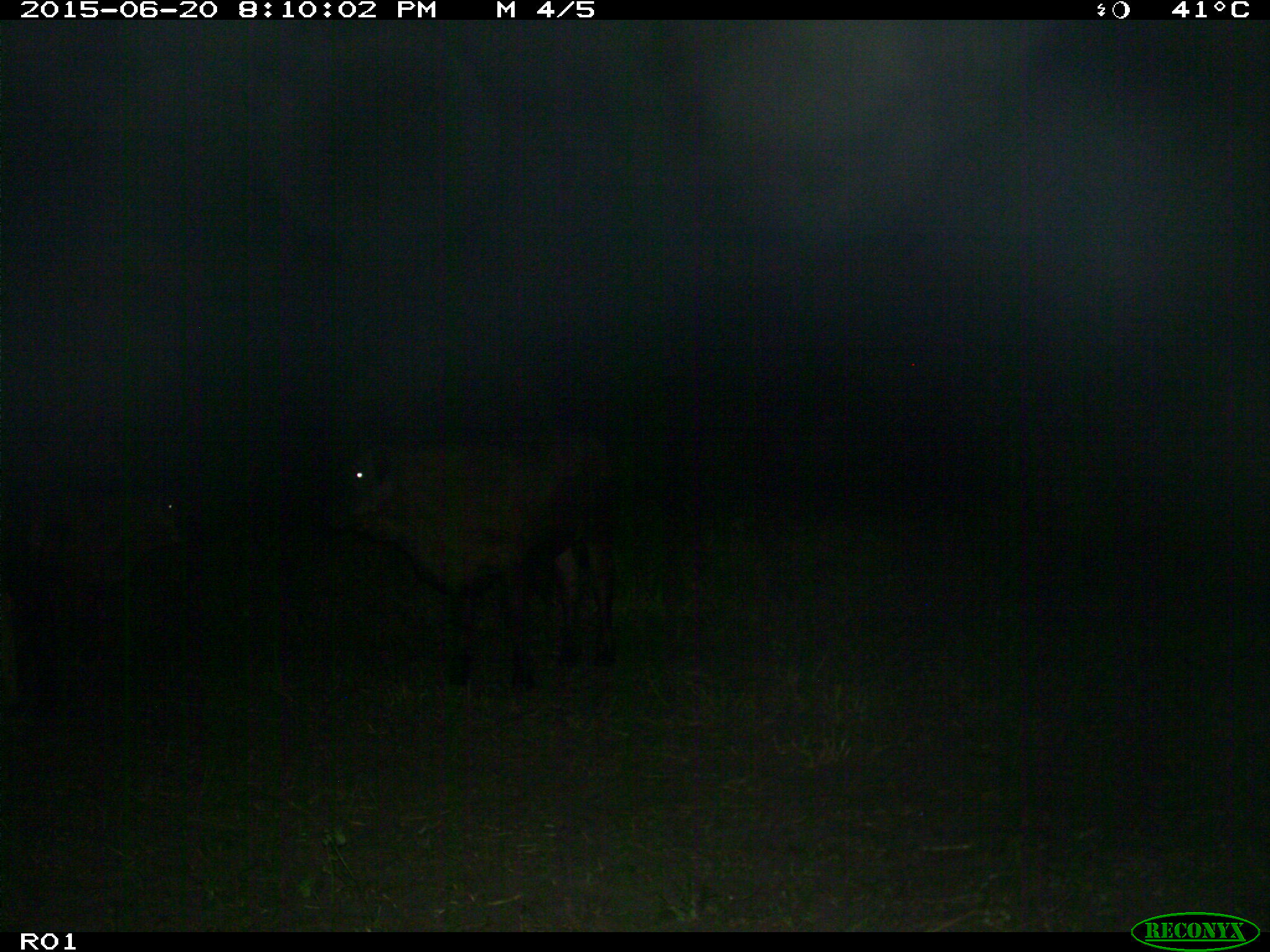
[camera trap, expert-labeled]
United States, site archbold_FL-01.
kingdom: Animalia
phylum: Chordata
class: Mammalia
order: Artiodactyla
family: Bovidae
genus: Bos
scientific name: Bos taurus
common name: domestic cow